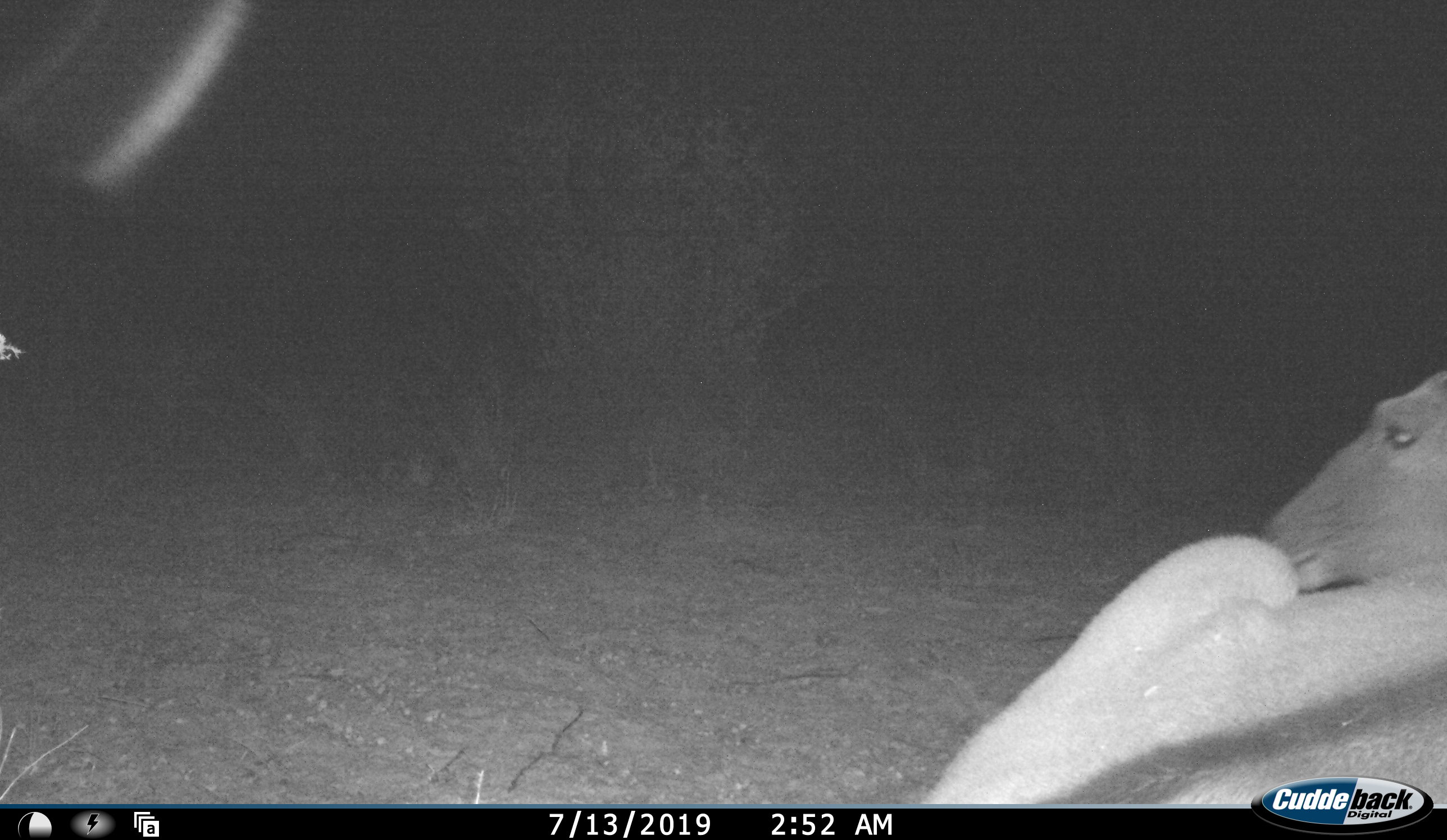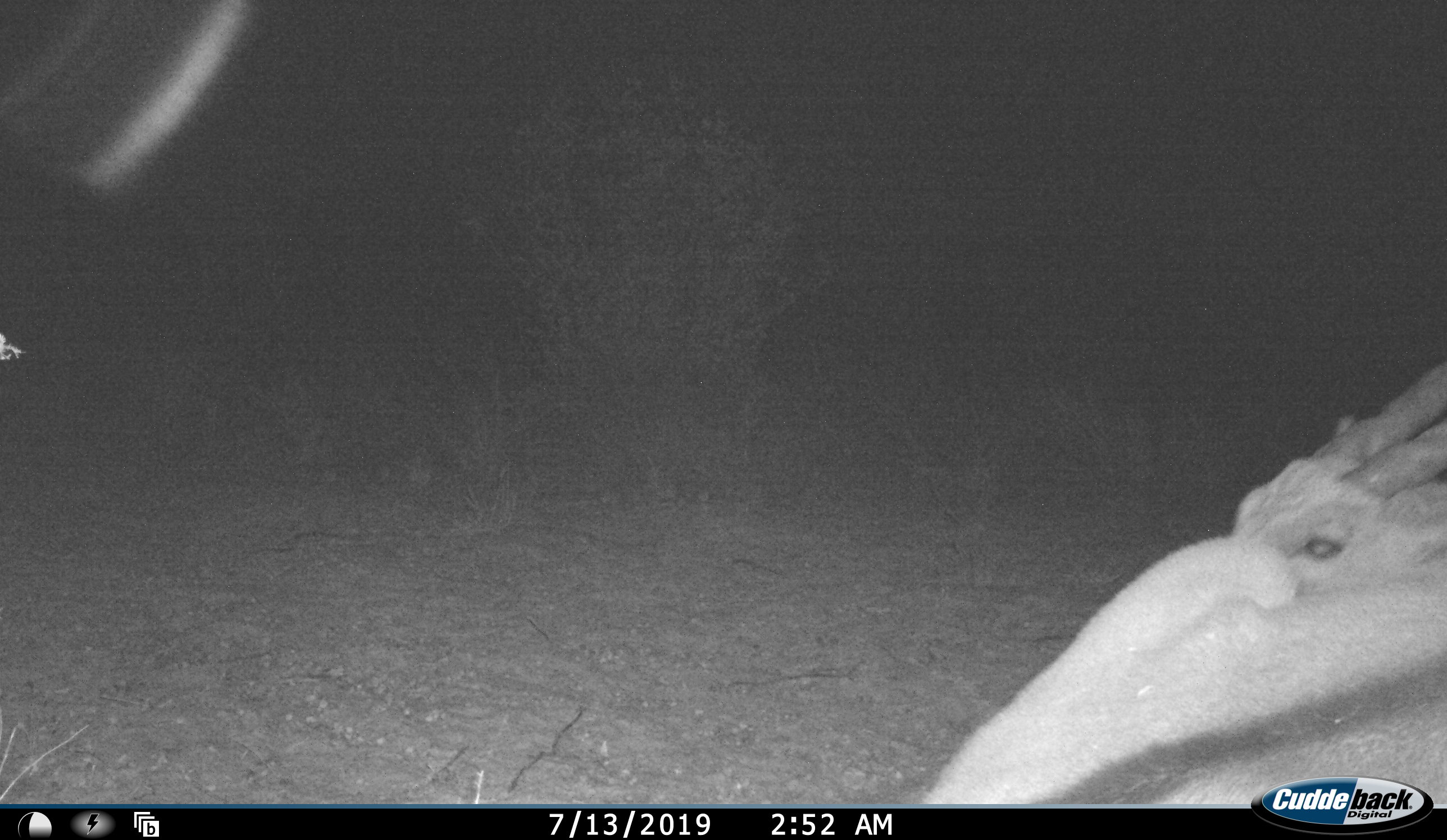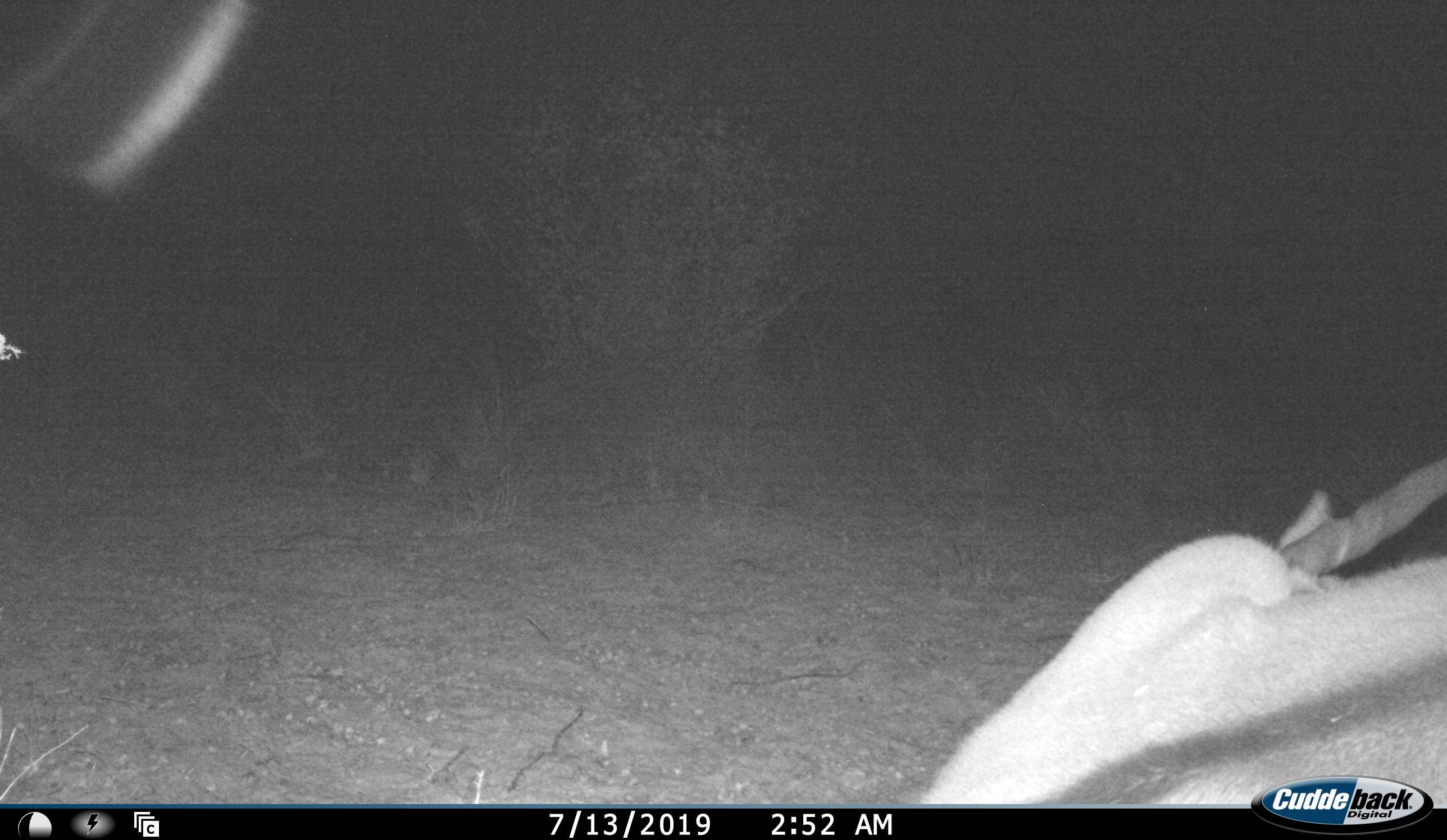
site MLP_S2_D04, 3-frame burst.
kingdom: Animalia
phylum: Chordata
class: Mammalia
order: Artiodactyla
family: Bovidae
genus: Tragelaphus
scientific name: Tragelaphus oryx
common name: eland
Eland (Tragelaphus oryx), count 1. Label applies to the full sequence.